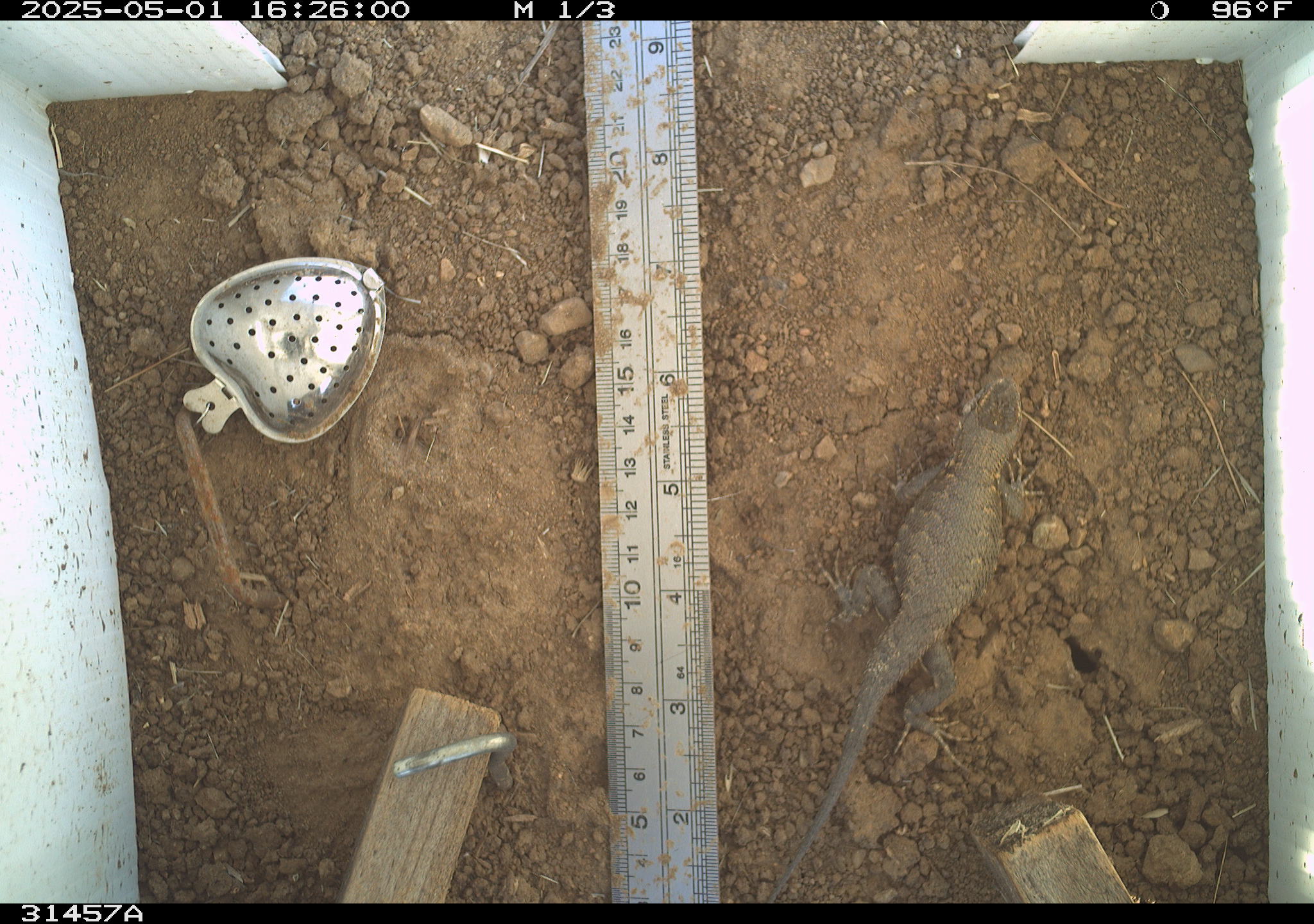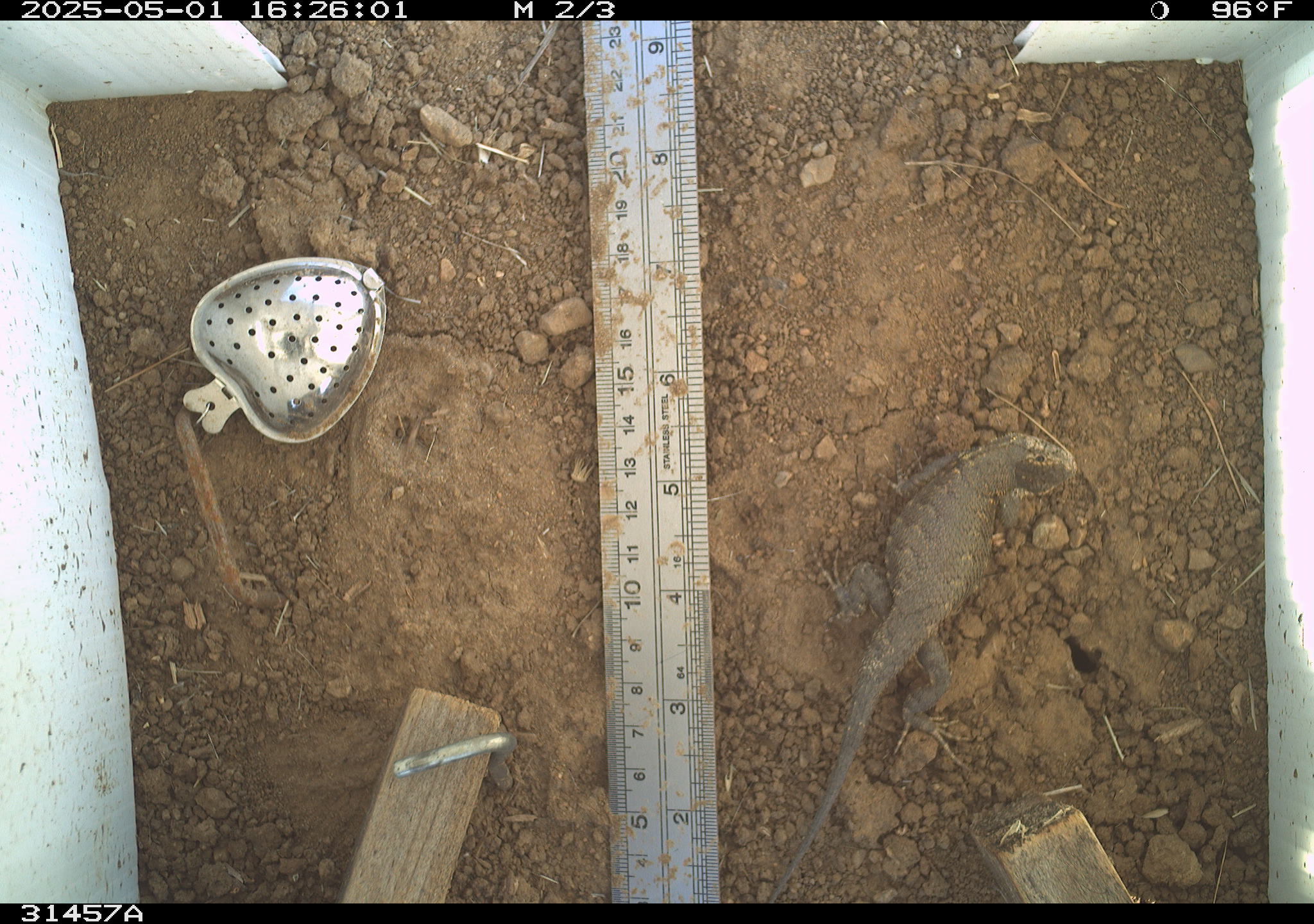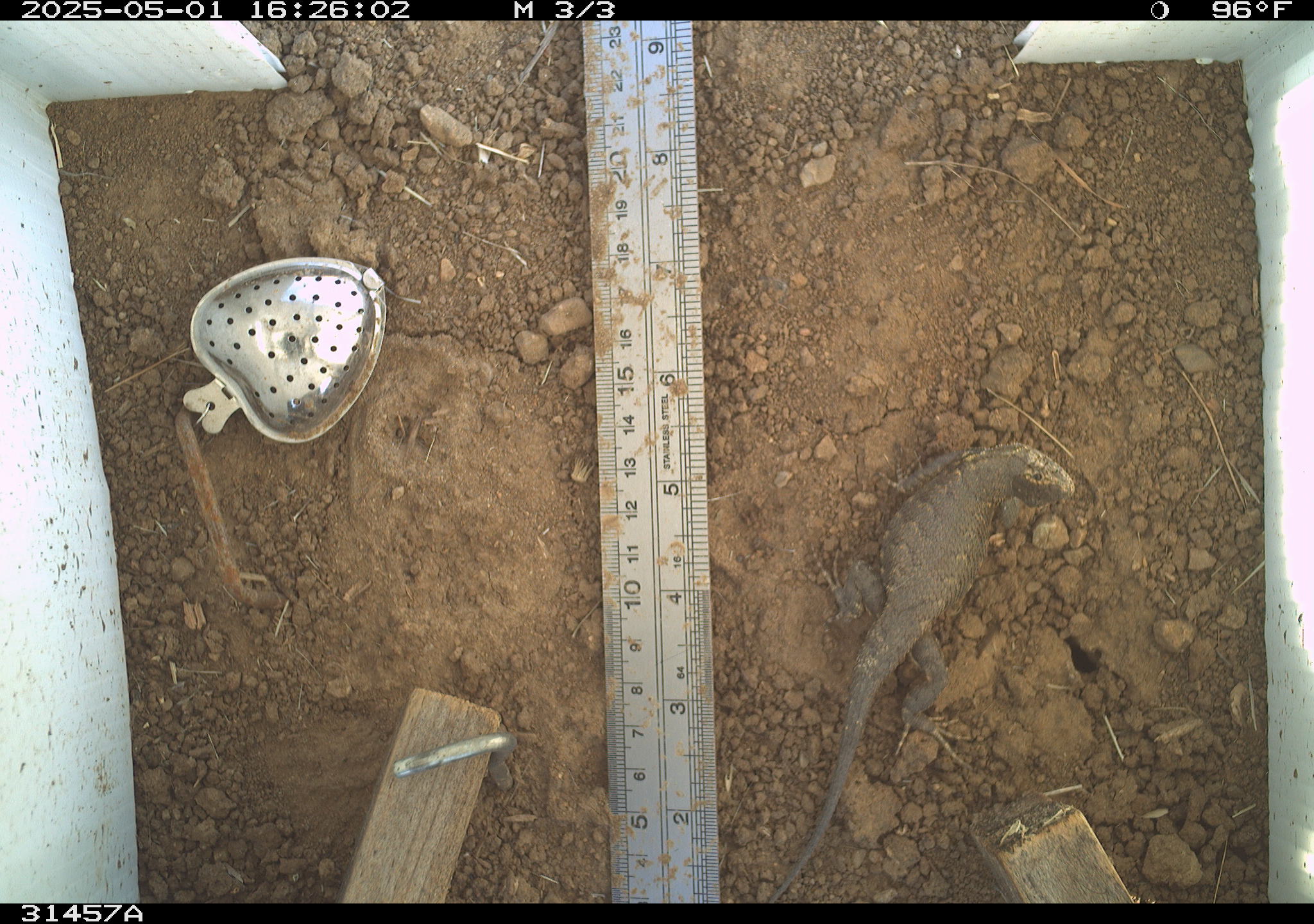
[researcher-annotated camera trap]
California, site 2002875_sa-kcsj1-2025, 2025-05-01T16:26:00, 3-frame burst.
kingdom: Animalia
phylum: Chordata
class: Reptilia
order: Squamata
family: Phrynosomatidae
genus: Sceloporus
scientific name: Sceloporus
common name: spiny lizards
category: sceloporus species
Sceloporus species (spiny lizards) (Sceloporus).